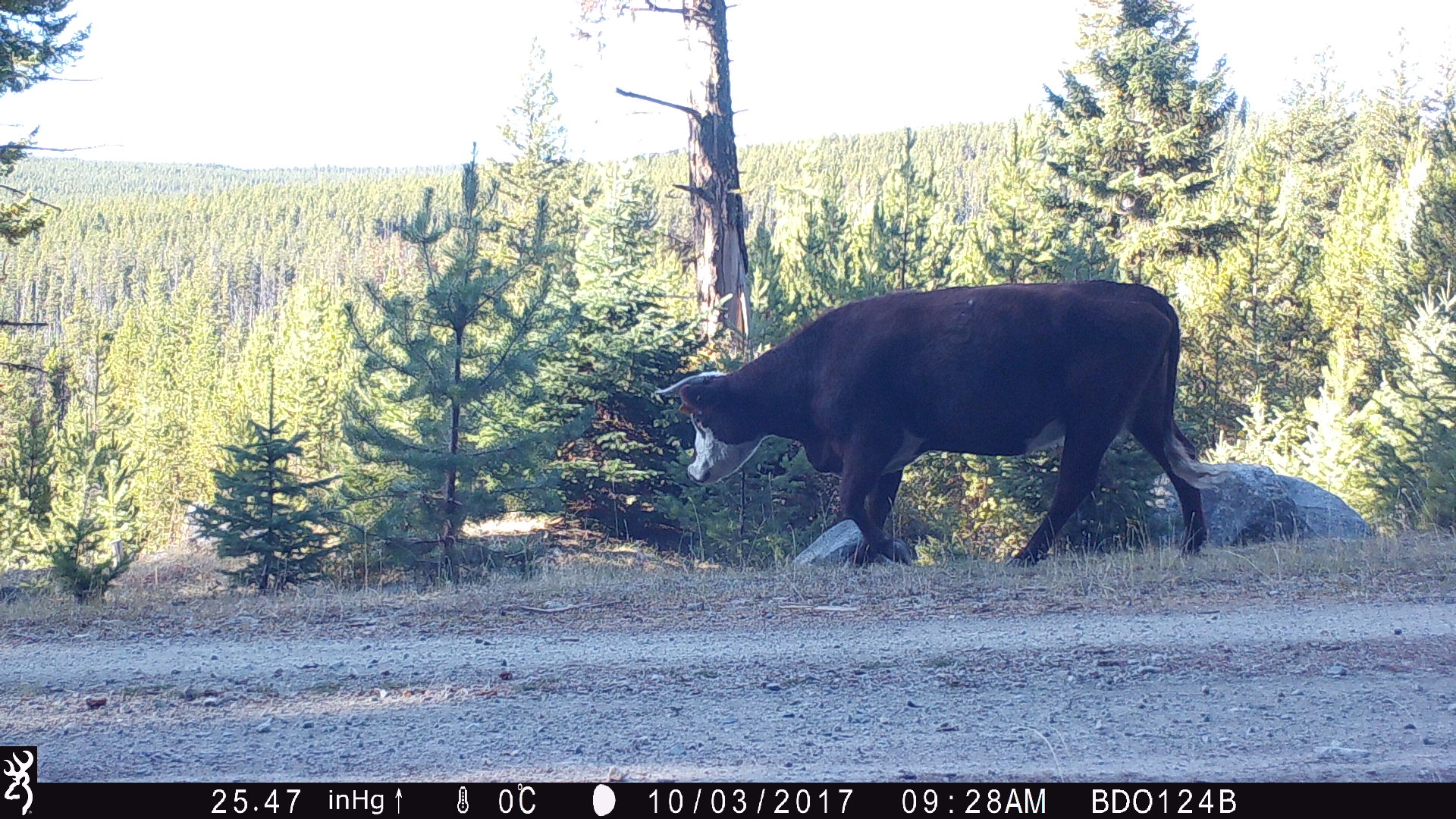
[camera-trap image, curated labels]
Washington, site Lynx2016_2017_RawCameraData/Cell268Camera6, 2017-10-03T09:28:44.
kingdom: Animalia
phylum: Chordata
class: Mammalia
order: Artiodactyla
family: Bovidae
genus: Bos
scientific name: Bos taurus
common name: domestic cattle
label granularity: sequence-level